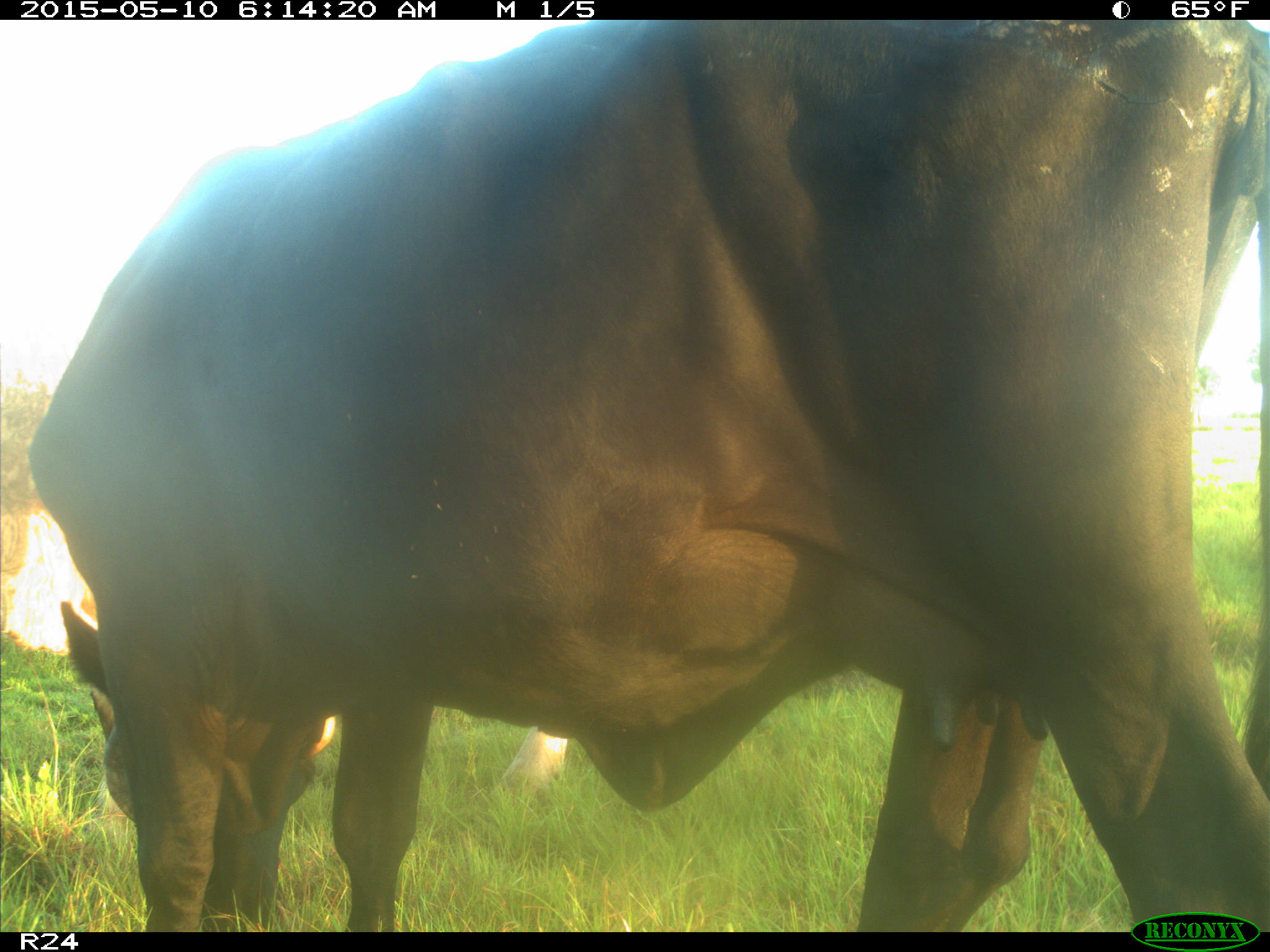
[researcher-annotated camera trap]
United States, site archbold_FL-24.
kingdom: Animalia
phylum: Chordata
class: Mammalia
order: Artiodactyla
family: Bovidae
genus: Bos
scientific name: Bos taurus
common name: domestic cow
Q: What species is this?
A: Bos taurus (domestic cow).